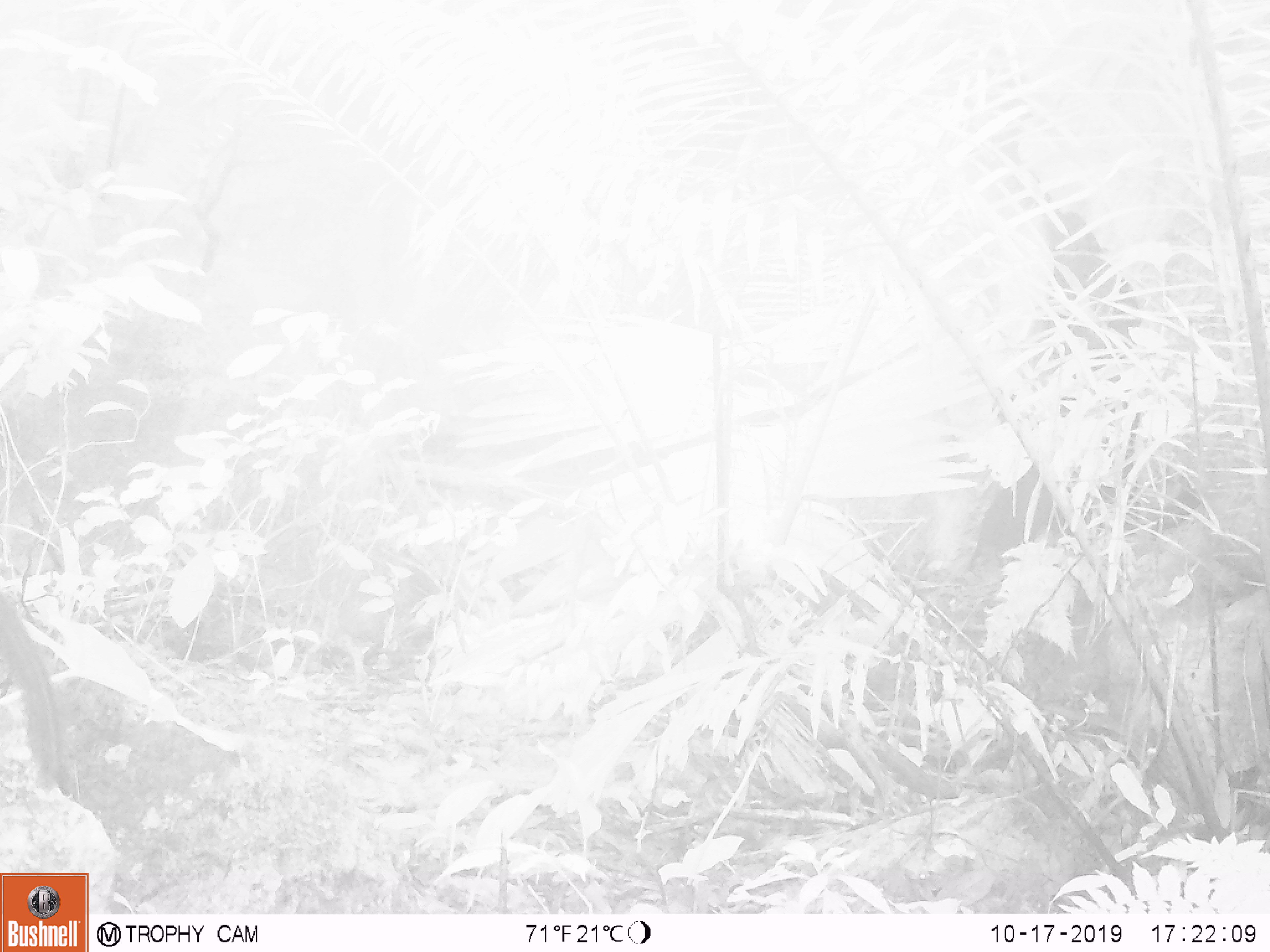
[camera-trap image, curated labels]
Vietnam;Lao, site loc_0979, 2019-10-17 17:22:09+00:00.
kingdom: Animalia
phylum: Chordata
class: Mammalia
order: Rodentia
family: Sciuridae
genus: Sciurus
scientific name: Sciurus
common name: squirrel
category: unidentified squirrel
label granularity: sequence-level